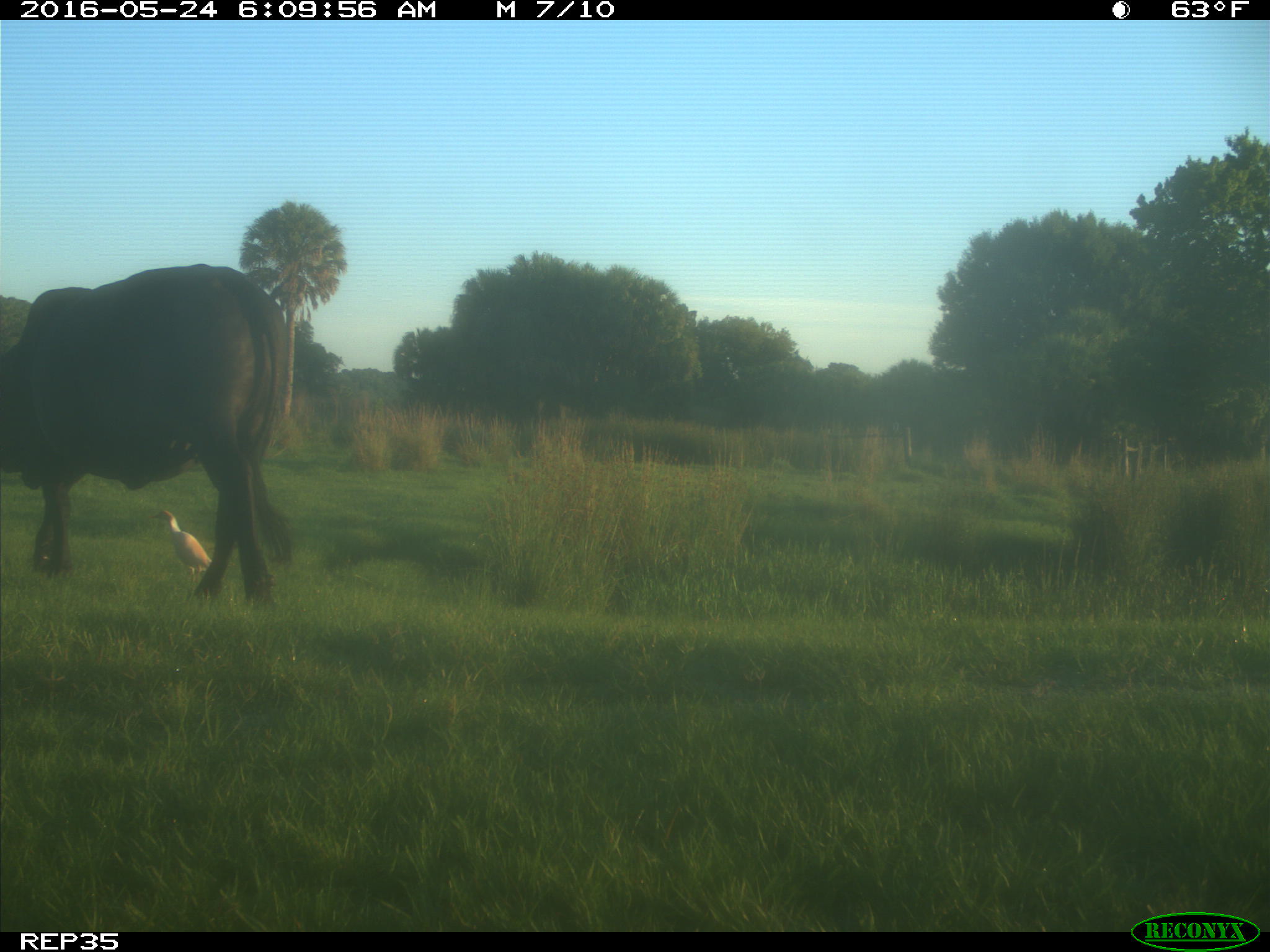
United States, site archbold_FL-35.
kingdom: Animalia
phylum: Chordata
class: Mammalia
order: Artiodactyla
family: Bovidae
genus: Bos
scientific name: Bos taurus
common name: domestic cow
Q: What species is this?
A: Bos taurus (domestic cow).